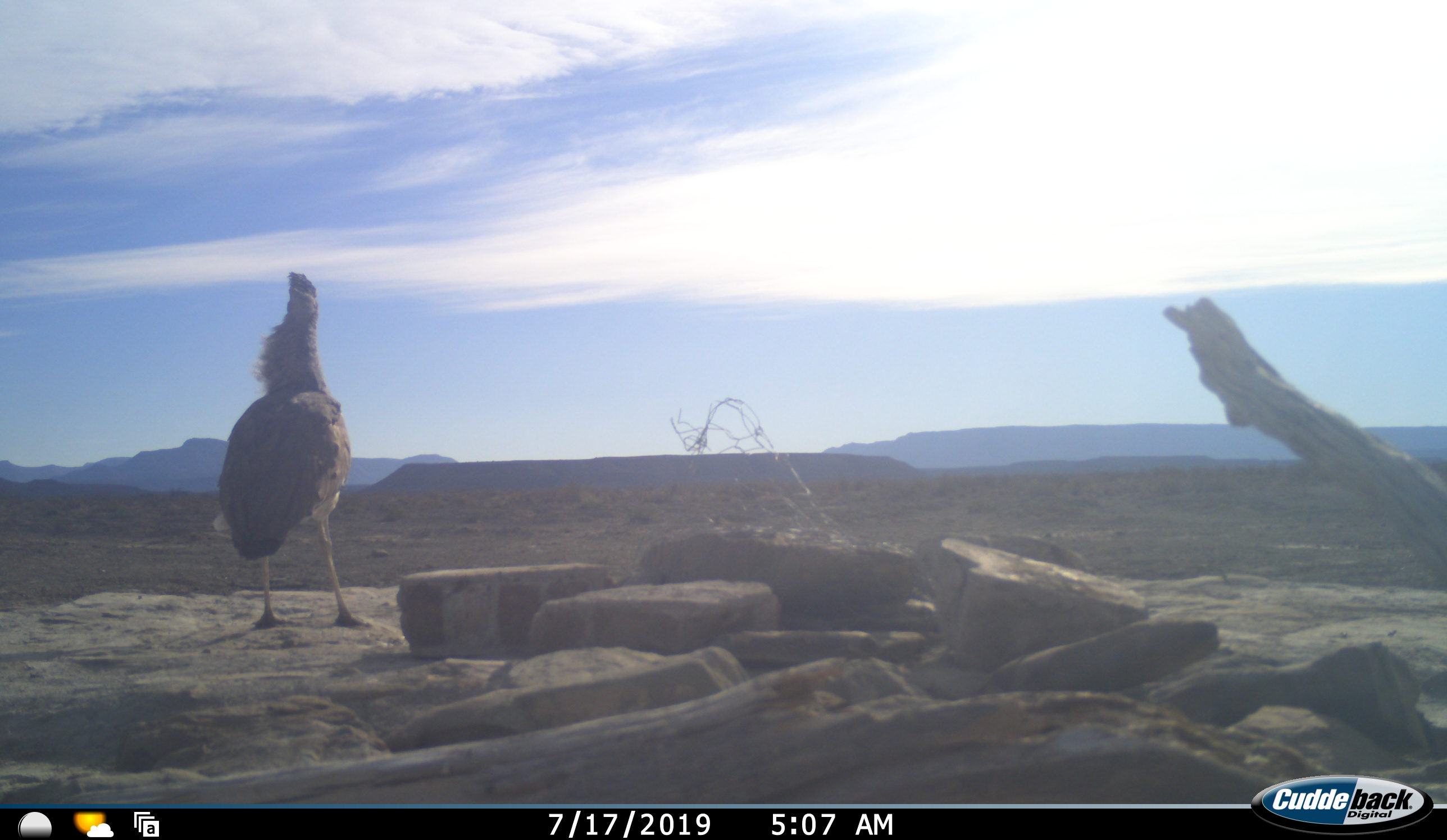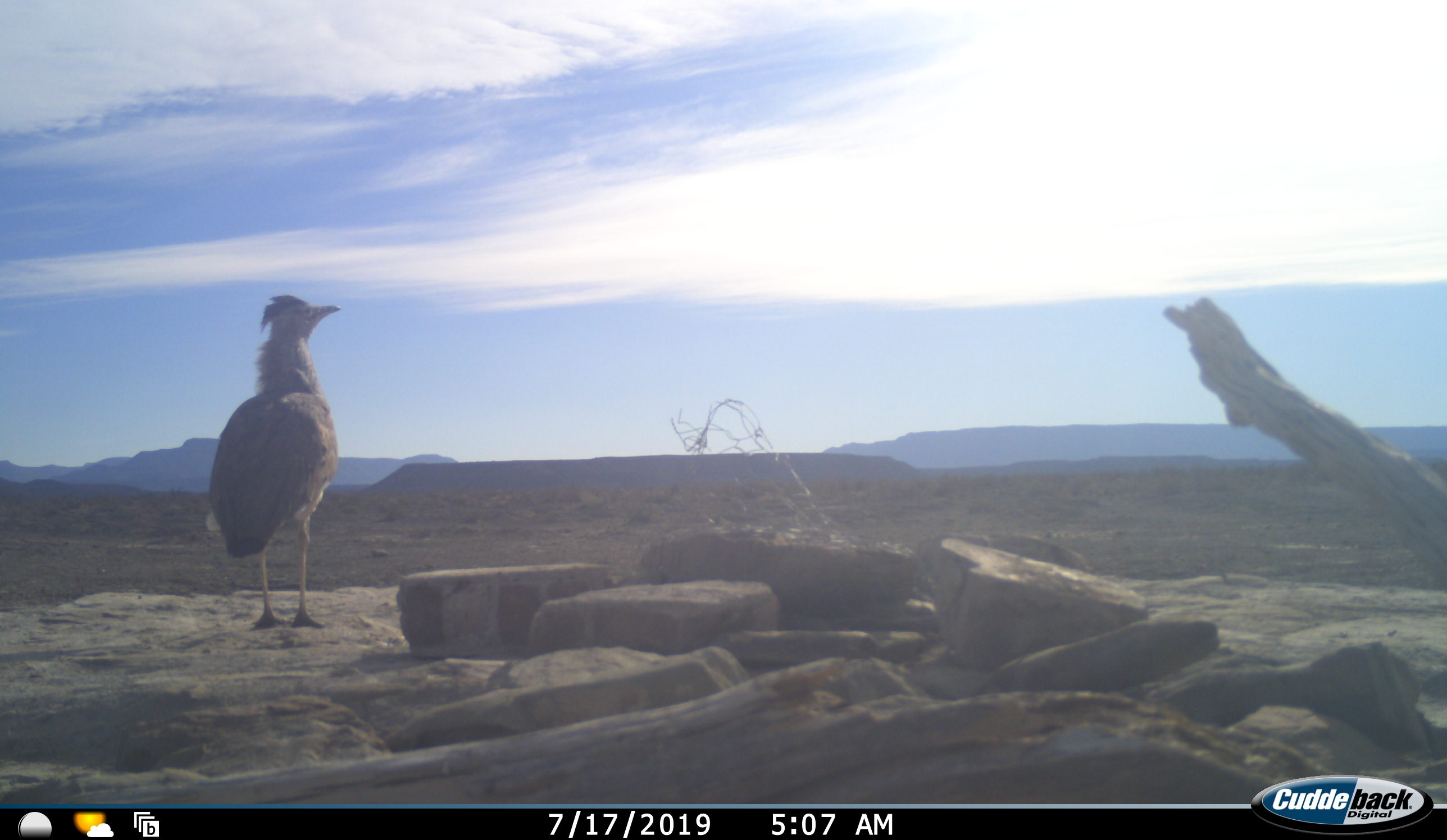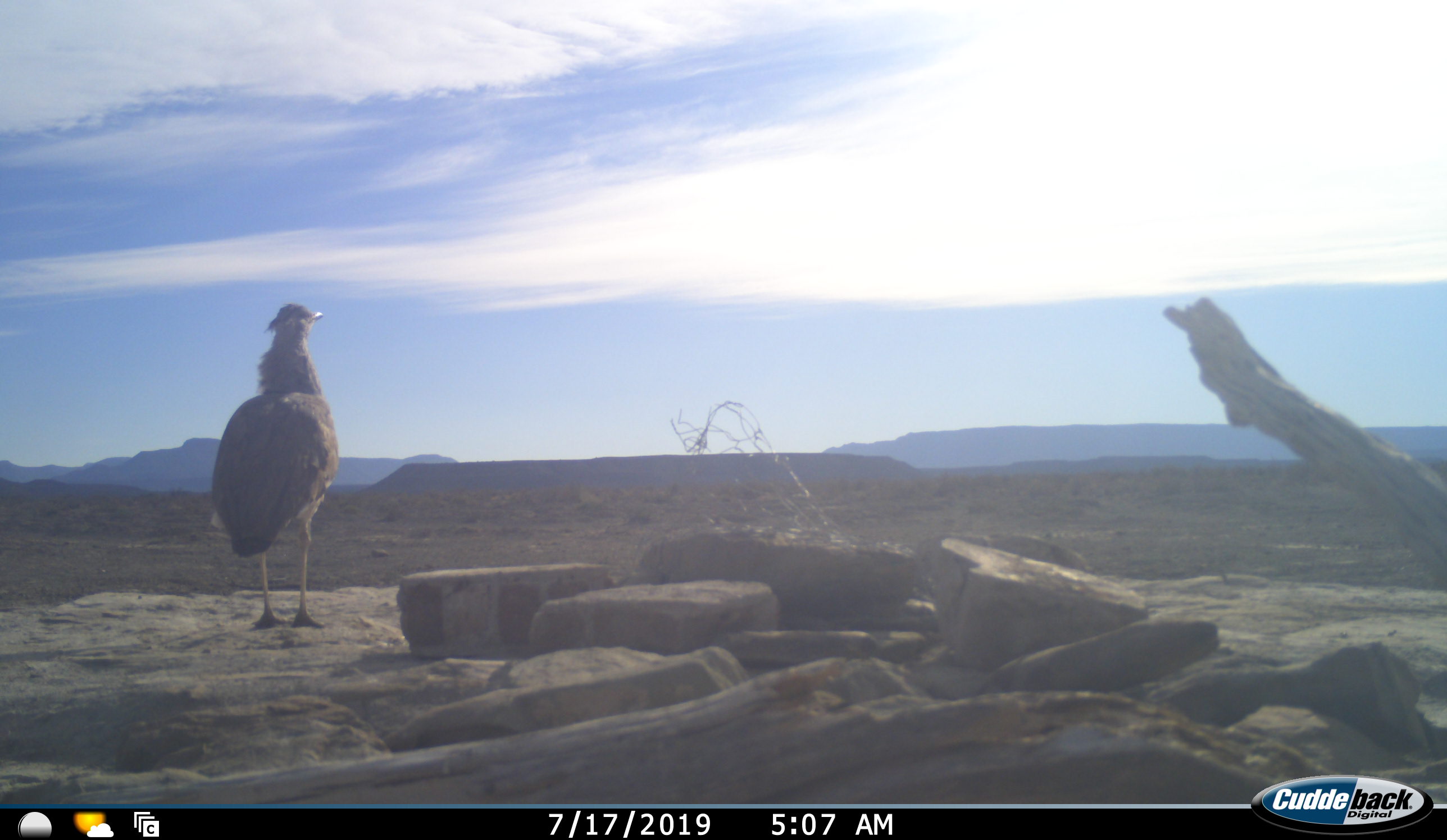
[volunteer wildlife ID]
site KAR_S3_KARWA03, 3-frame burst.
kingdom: Animalia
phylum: Chordata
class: Aves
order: Otidiformes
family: Otididae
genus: Ardeotis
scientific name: Ardeotis kori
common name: kori bustard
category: bustardkori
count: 1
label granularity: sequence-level